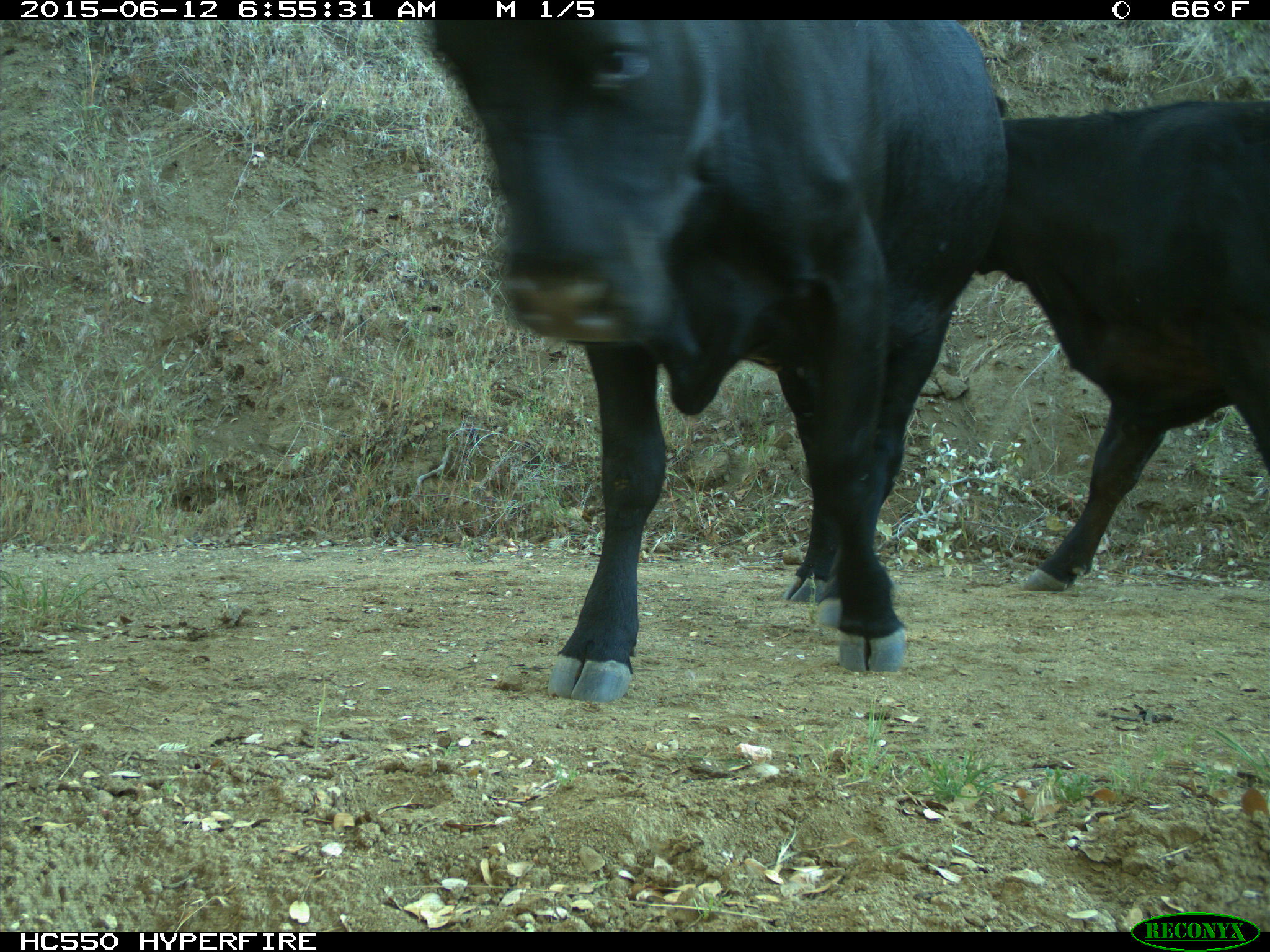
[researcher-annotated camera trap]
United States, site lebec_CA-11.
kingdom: Animalia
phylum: Chordata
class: Mammalia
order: Artiodactyla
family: Bovidae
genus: Bos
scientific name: Bos taurus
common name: domestic cow